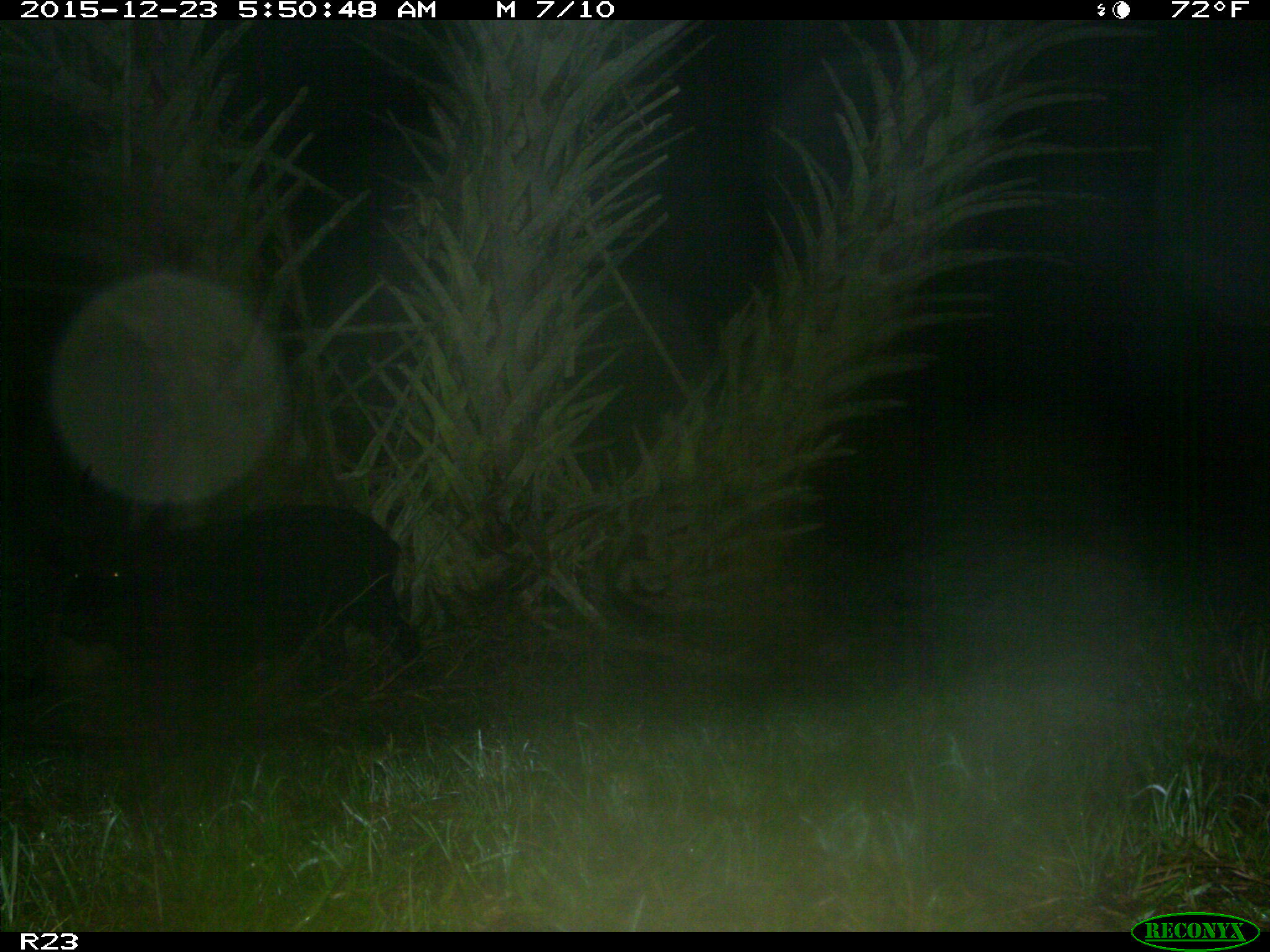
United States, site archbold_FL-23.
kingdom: Animalia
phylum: Chordata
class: Mammalia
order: Artiodactyla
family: Suidae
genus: Sus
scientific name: Sus scrofa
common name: wild boar